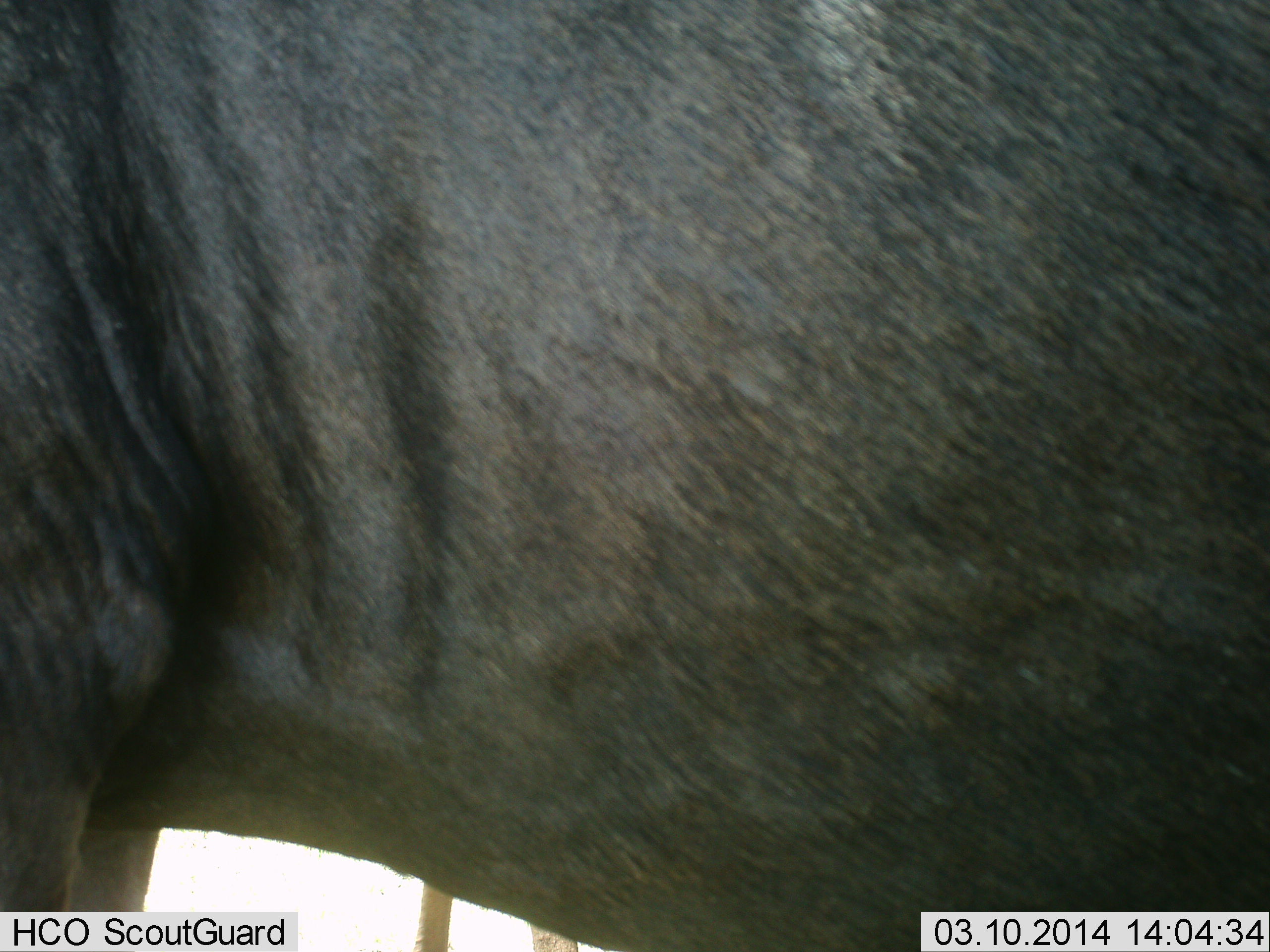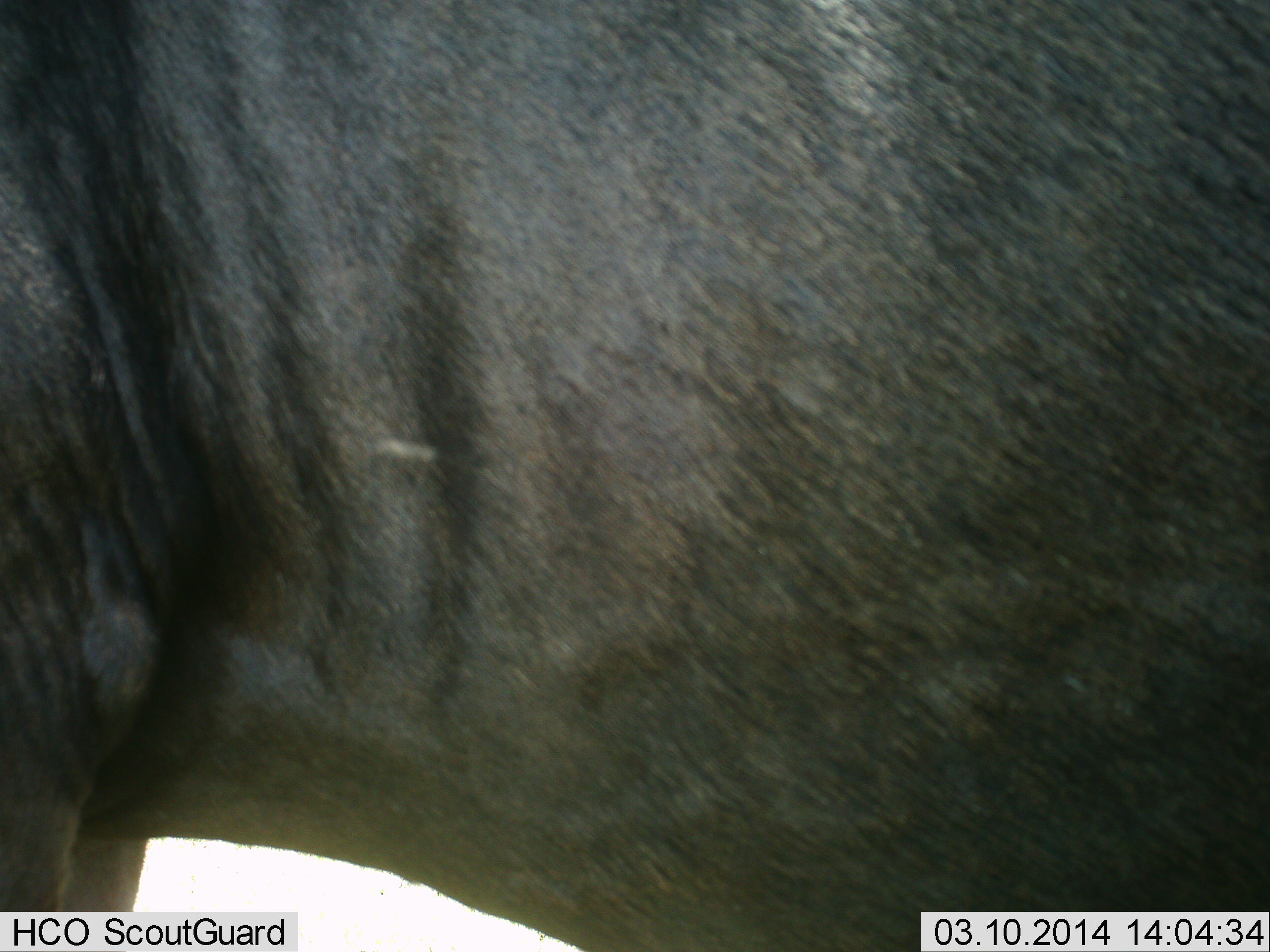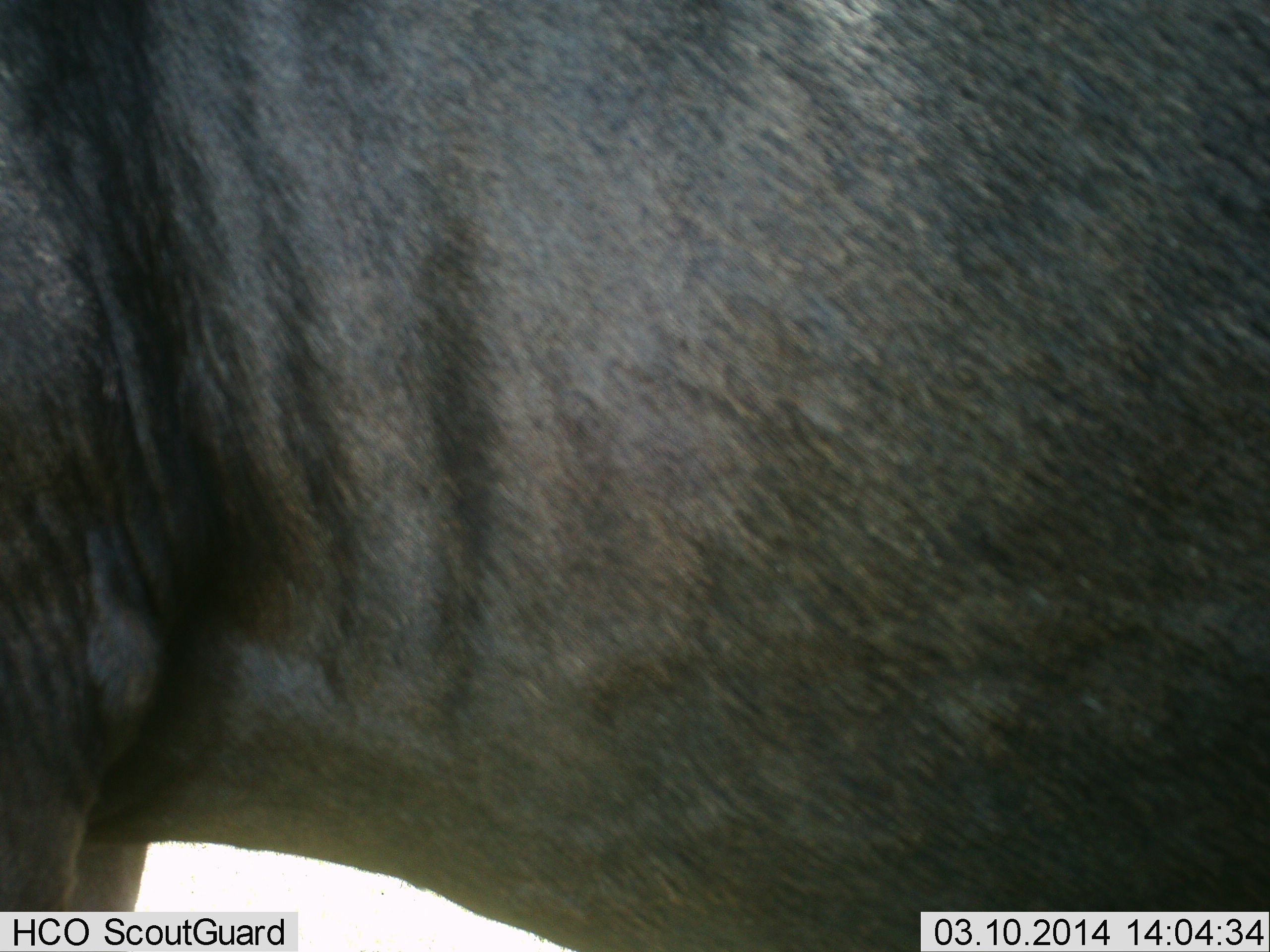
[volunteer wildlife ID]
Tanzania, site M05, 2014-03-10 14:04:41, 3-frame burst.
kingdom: Animalia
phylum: Chordata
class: Mammalia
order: Artiodactyla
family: Bovidae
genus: Connochaetes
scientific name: Connochaetes taurinus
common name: blue wildebeest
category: wildebeest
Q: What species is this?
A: Wildebeest (blue wildebeest) (Connochaetes taurinus).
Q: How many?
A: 1.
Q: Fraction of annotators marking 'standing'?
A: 100%.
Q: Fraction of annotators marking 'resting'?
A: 0%.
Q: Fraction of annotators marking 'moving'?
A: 0%.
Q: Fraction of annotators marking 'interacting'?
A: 0%.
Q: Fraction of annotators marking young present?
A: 0%.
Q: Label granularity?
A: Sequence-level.